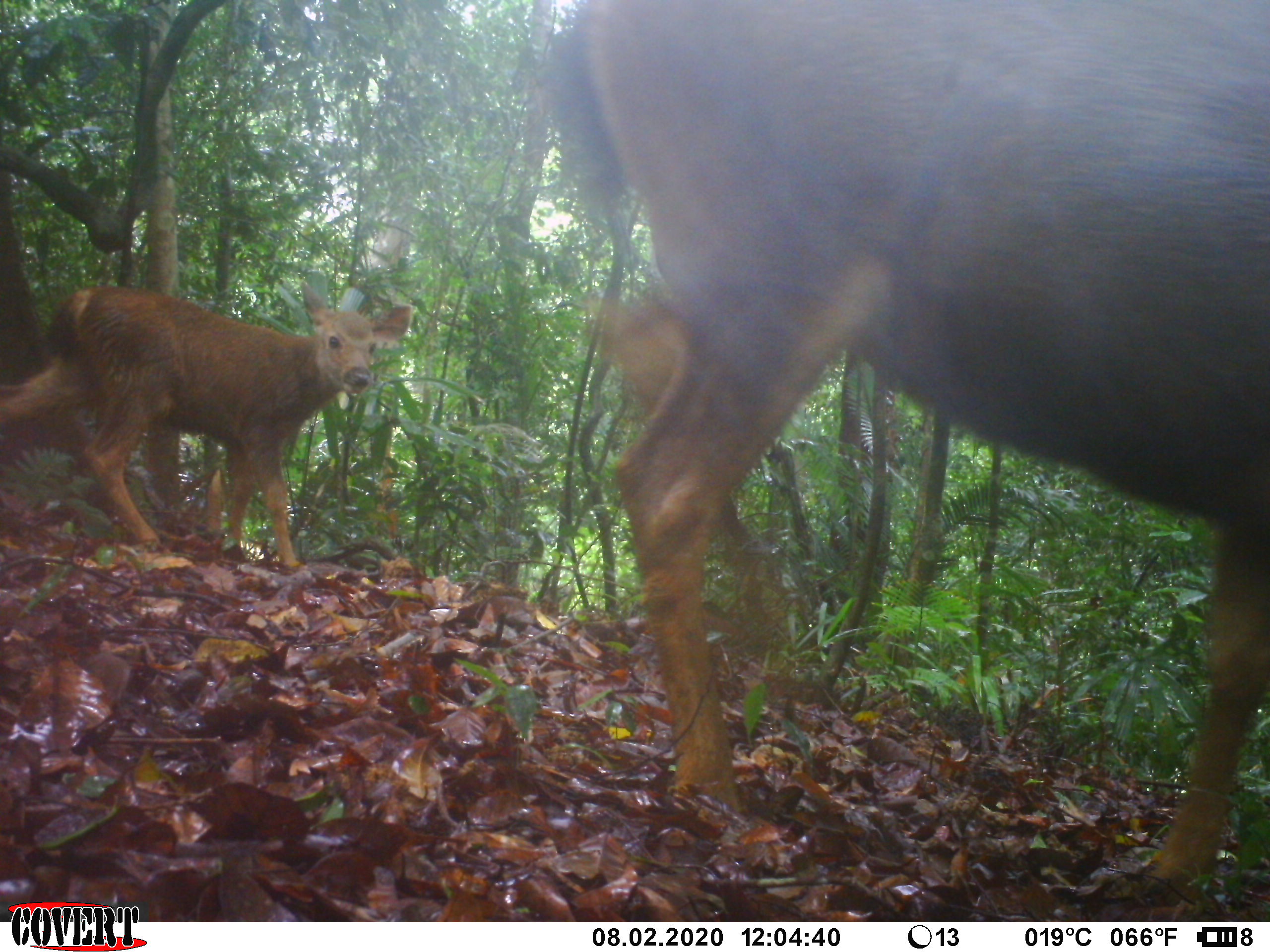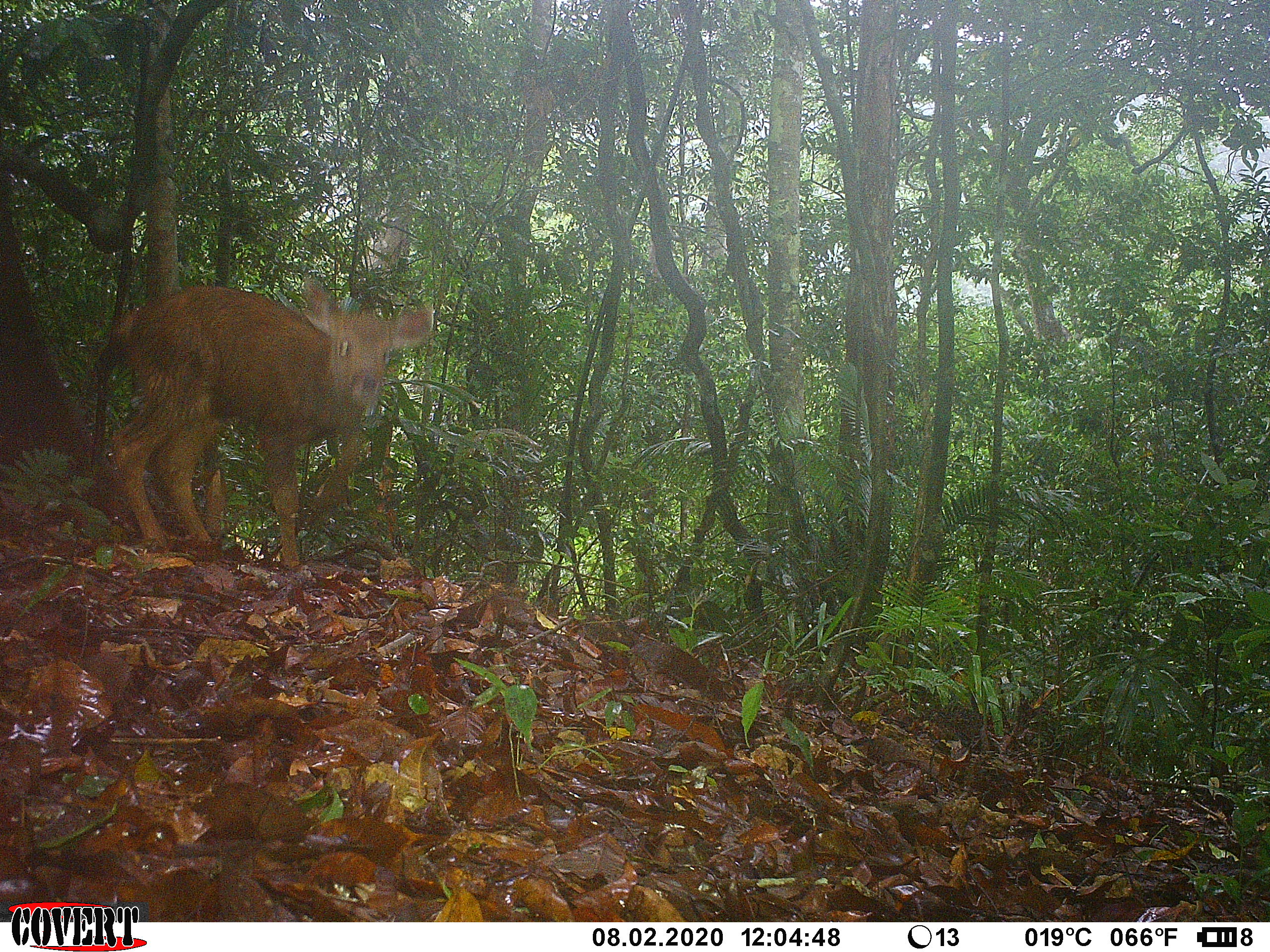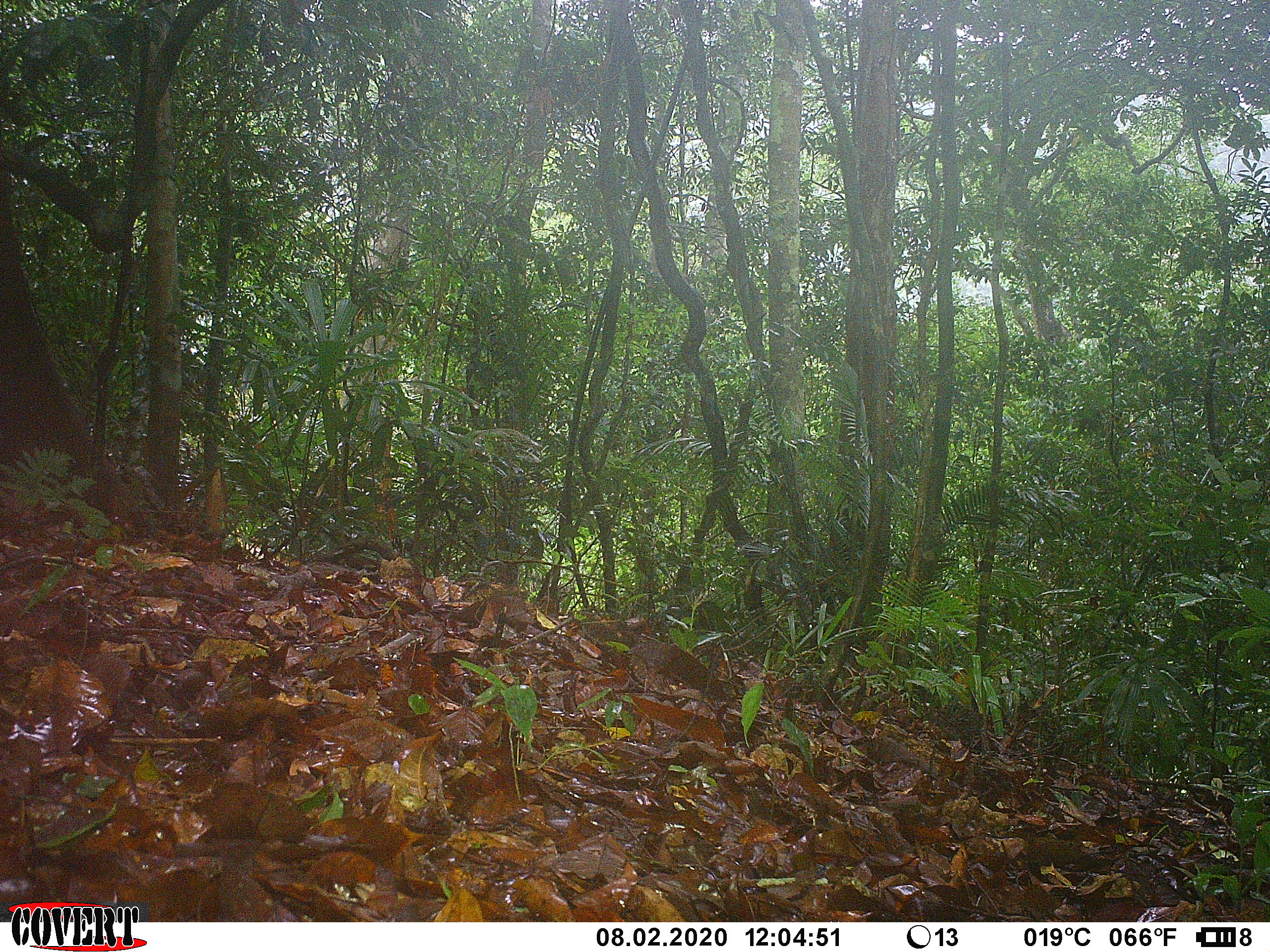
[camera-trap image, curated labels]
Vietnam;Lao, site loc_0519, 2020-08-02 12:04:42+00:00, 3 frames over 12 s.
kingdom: Animalia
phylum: Chordata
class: Mammalia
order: Artiodactyla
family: Cervidae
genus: Rusa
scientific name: Rusa unicolor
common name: sambar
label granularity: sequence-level